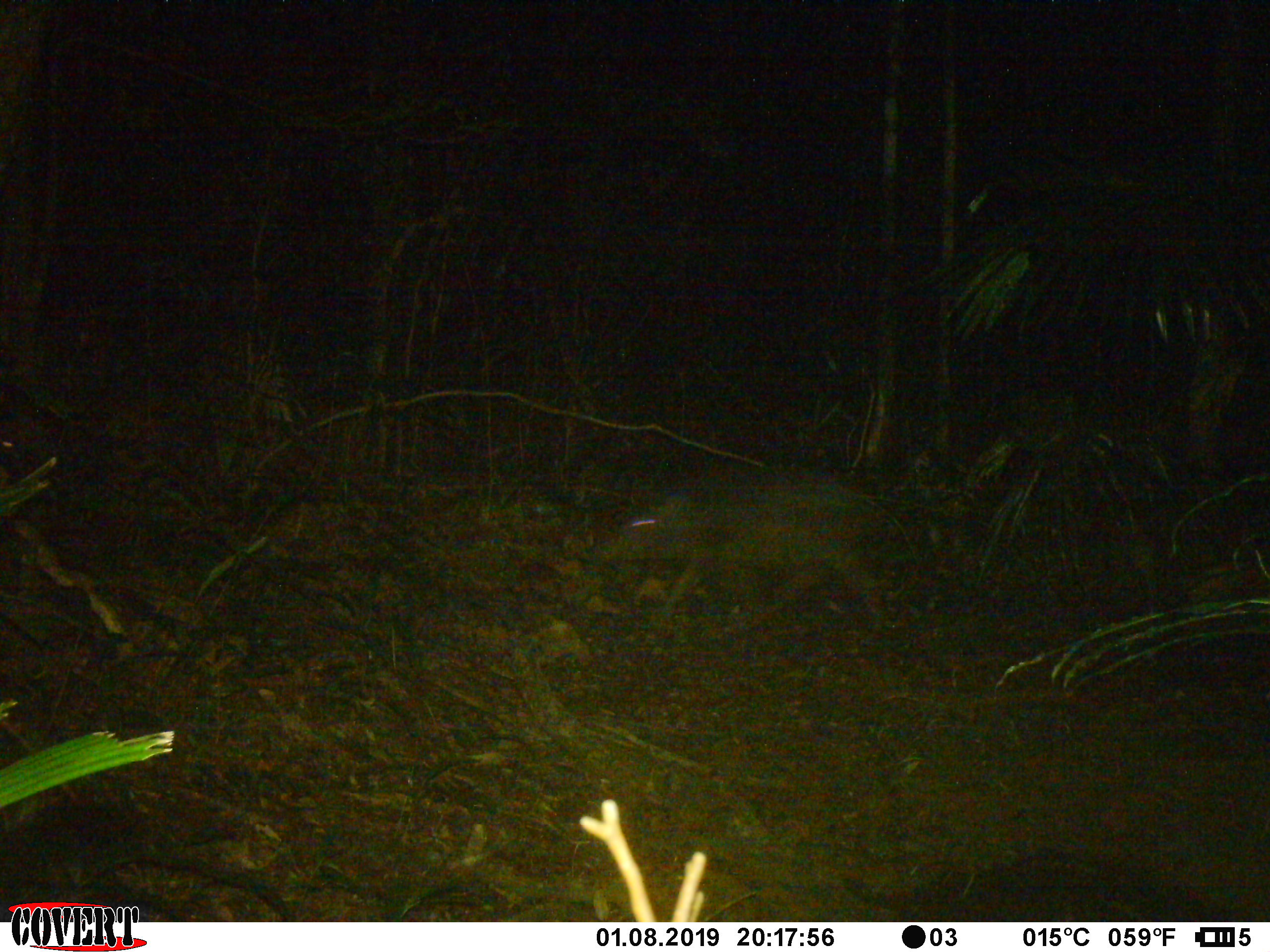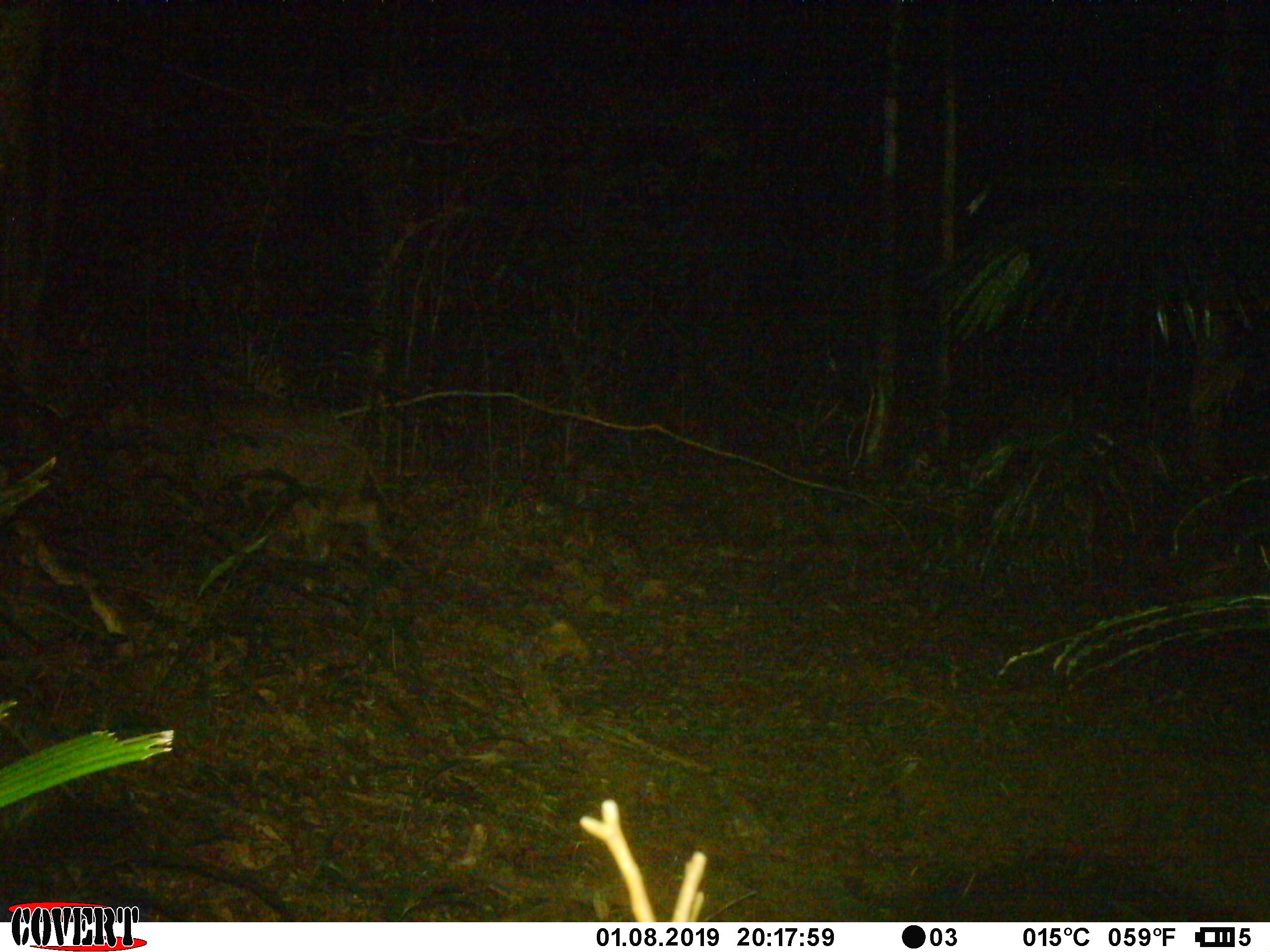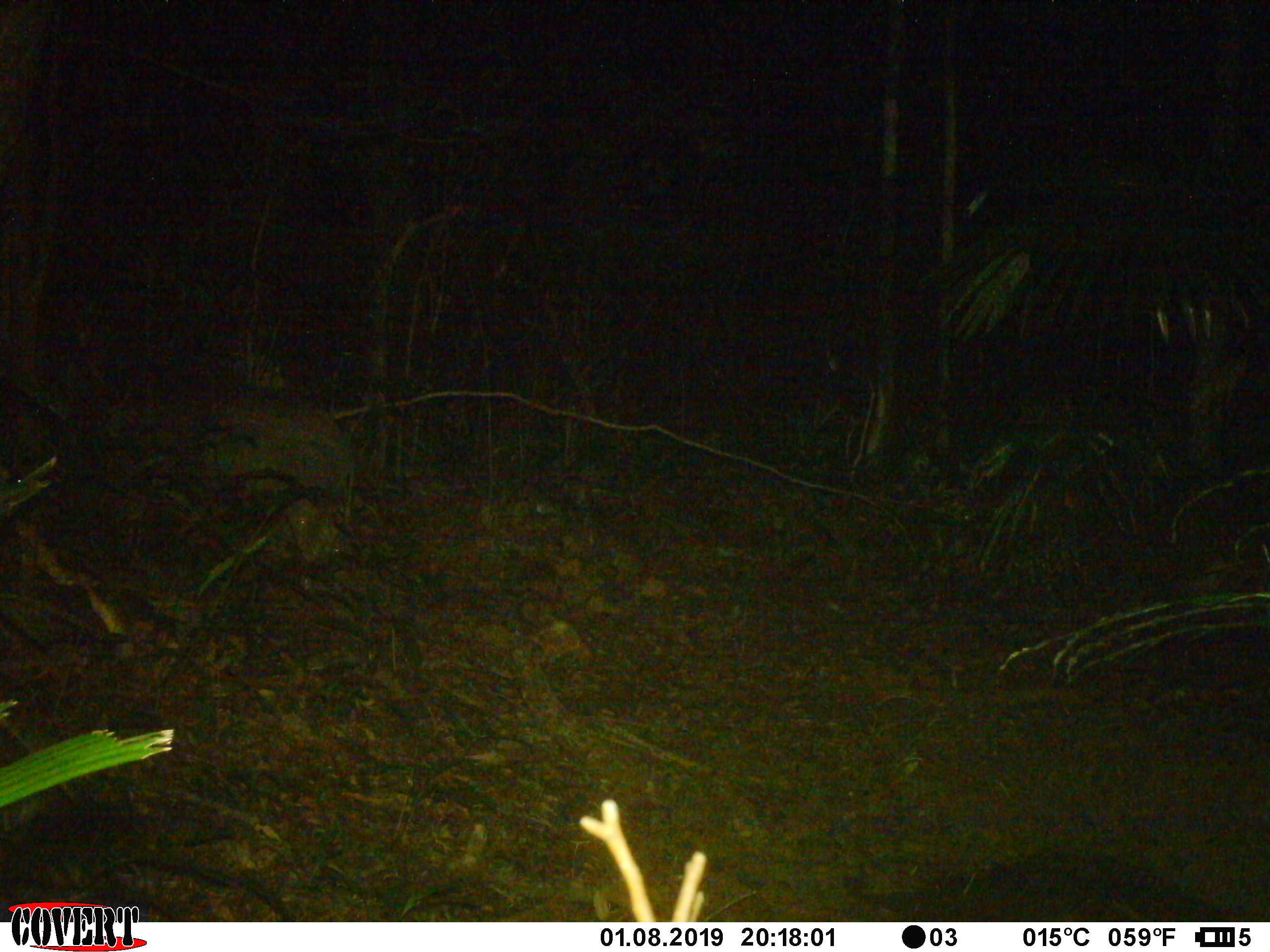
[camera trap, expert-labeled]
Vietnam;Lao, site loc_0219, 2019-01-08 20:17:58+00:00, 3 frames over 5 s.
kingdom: Animalia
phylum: Chordata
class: Mammalia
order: Artiodactyla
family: Suidae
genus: Sus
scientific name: Sus scrofa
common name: eurasian wild pig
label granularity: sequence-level